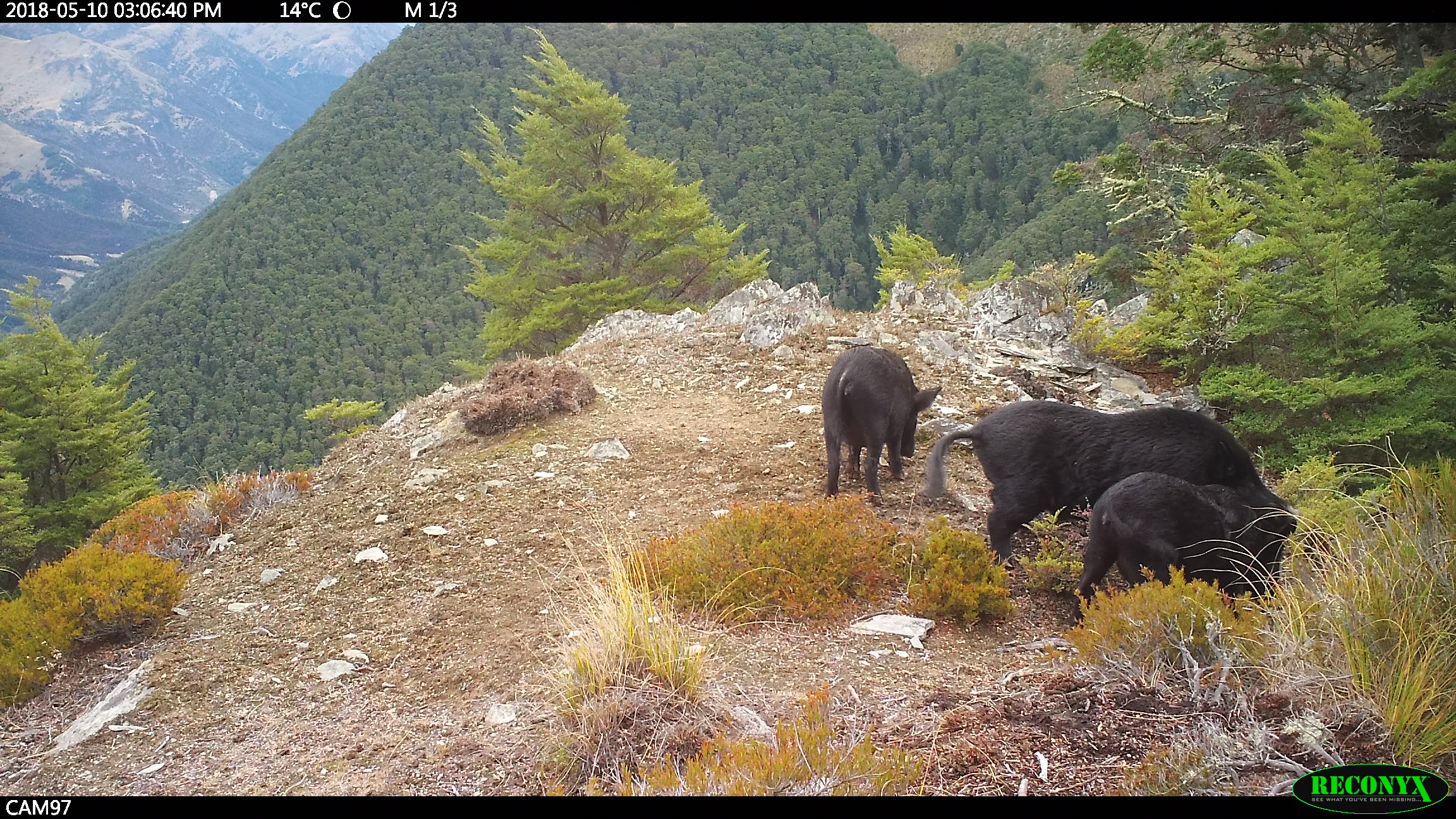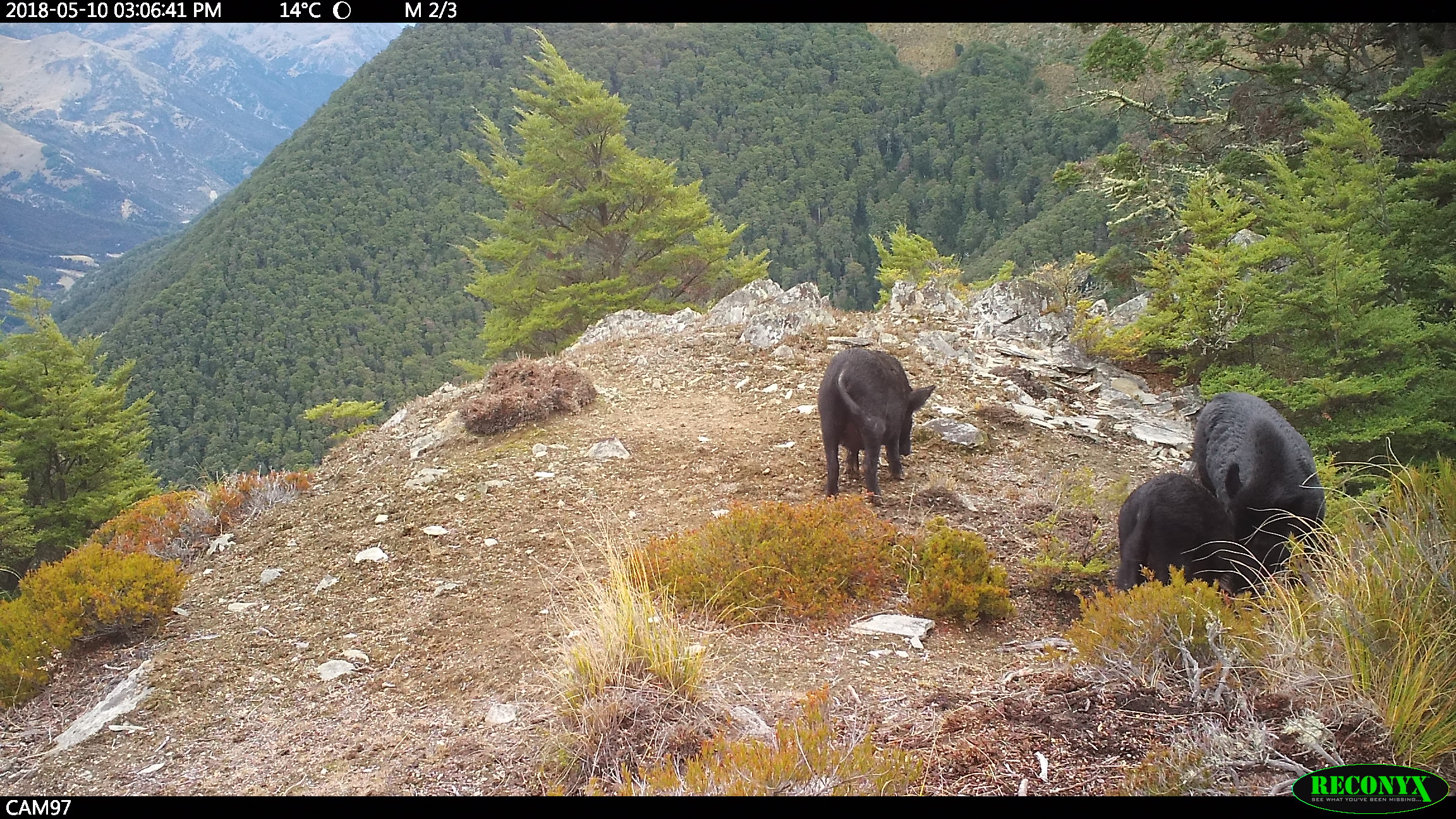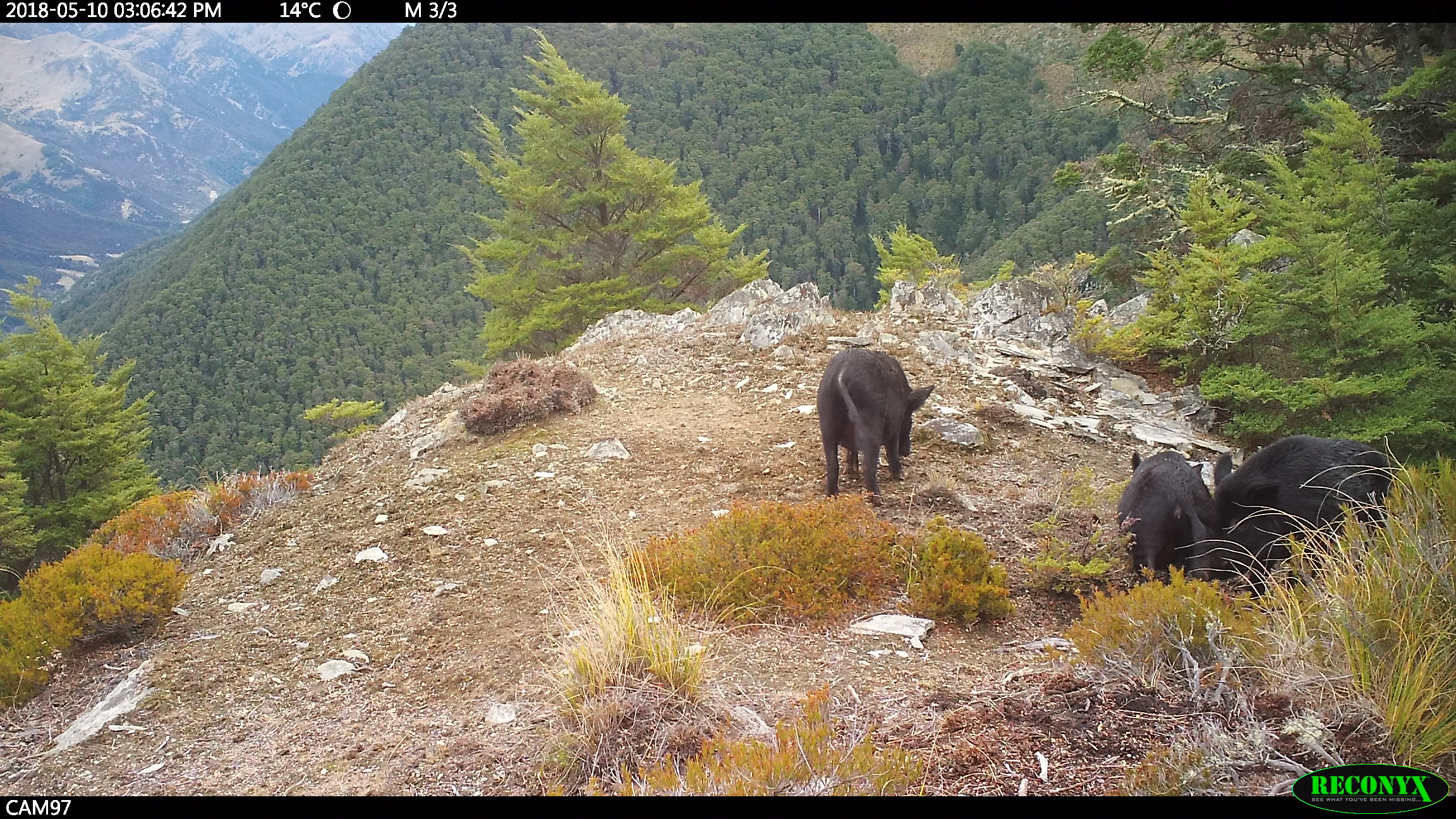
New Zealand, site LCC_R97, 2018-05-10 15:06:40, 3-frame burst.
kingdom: Animalia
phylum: Chordata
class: Mammalia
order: Artiodactyla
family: Suidae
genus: Sus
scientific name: Sus scrofa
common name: pig